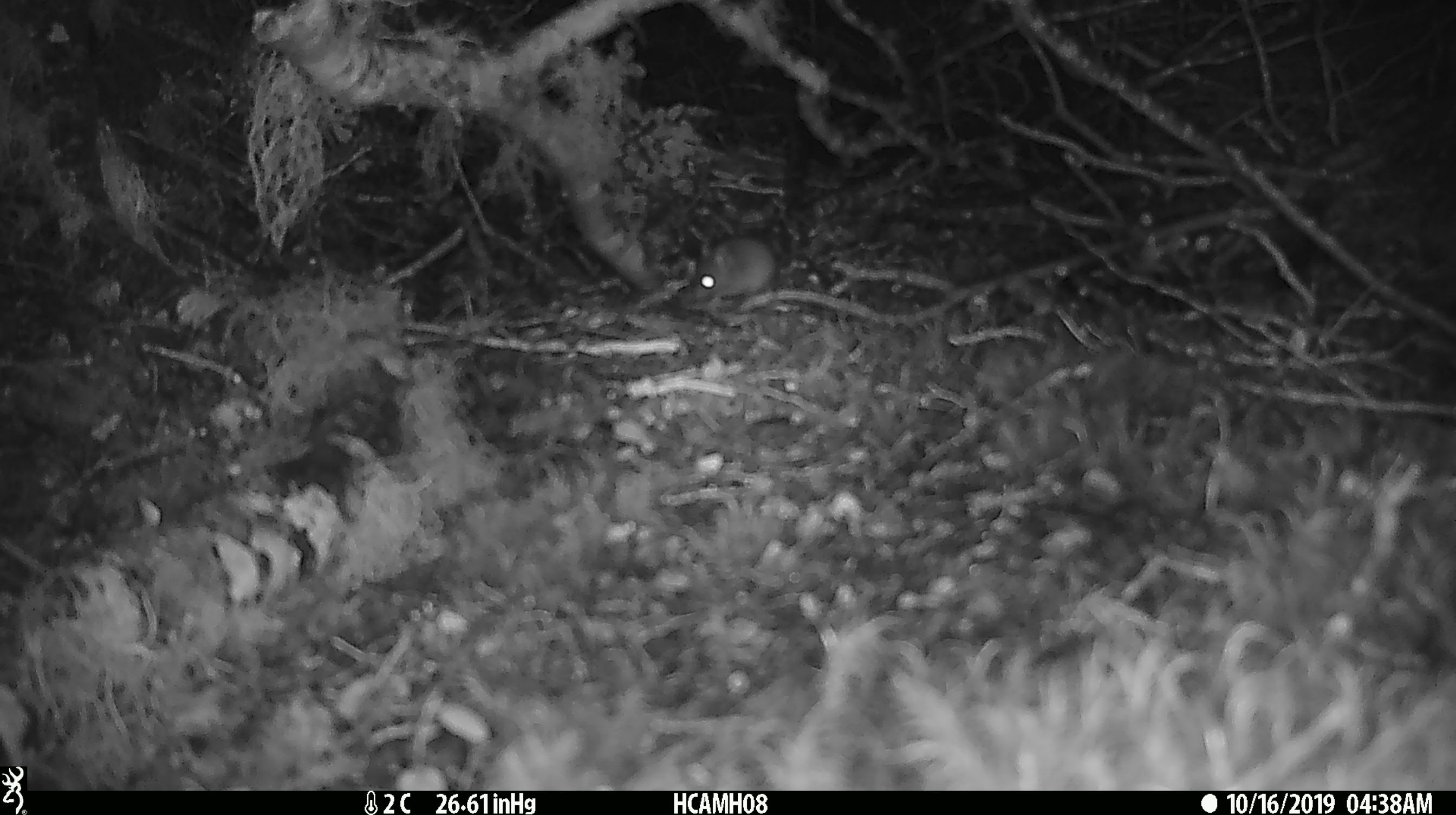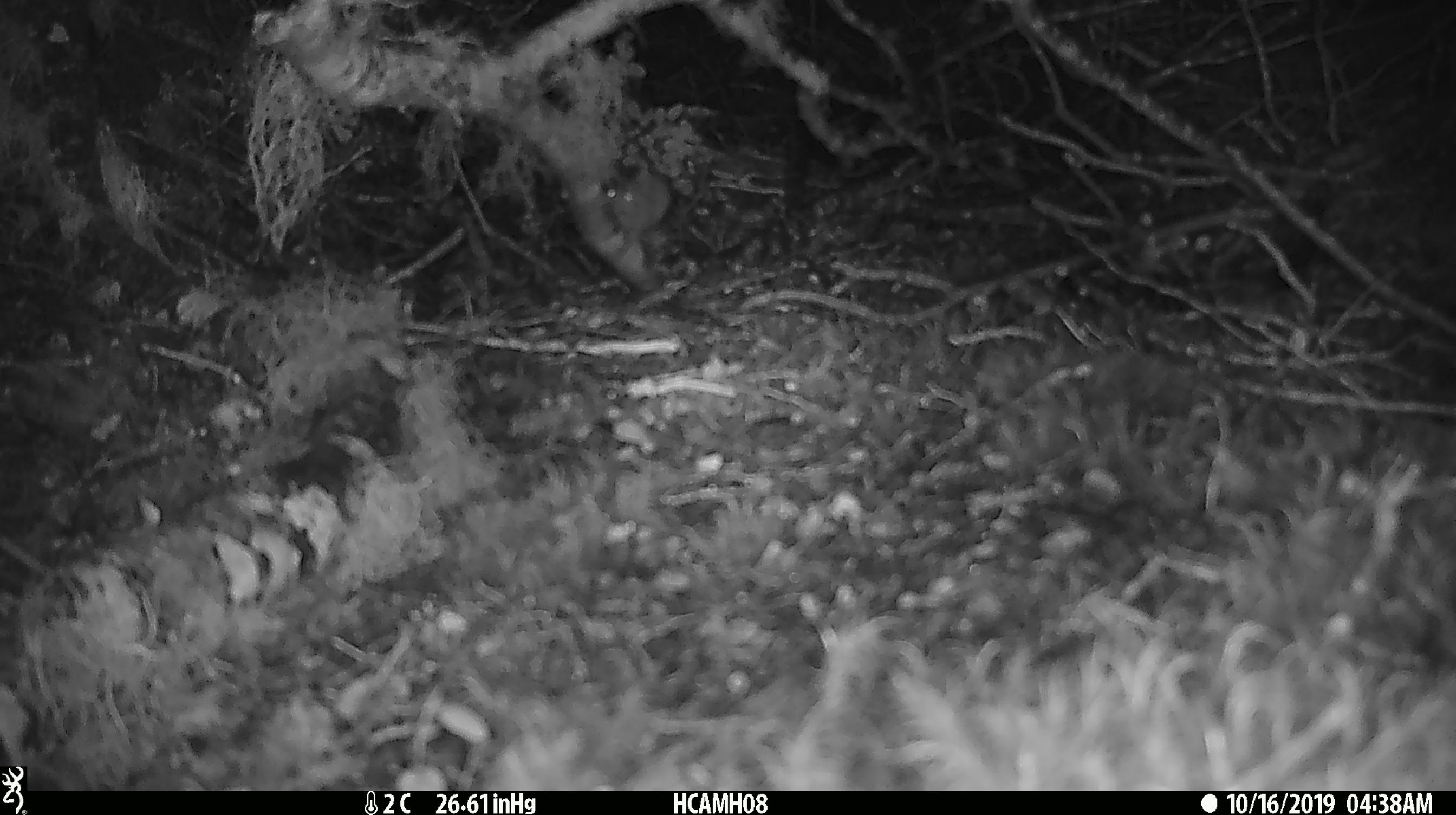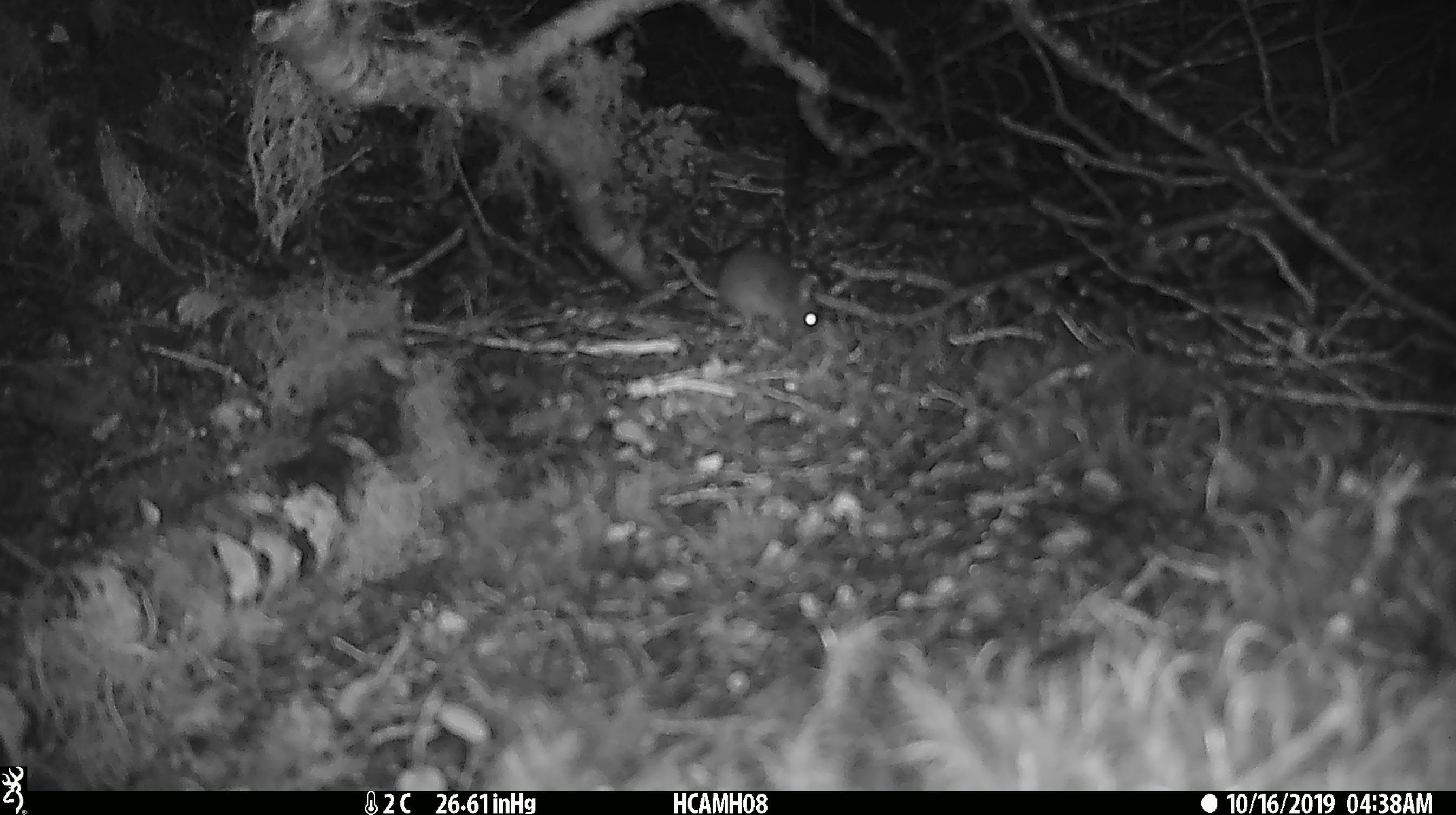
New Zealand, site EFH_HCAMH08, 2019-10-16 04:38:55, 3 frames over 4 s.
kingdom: Animalia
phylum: Chordata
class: Mammalia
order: Rodentia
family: Muridae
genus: Mus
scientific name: Mus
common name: mouse